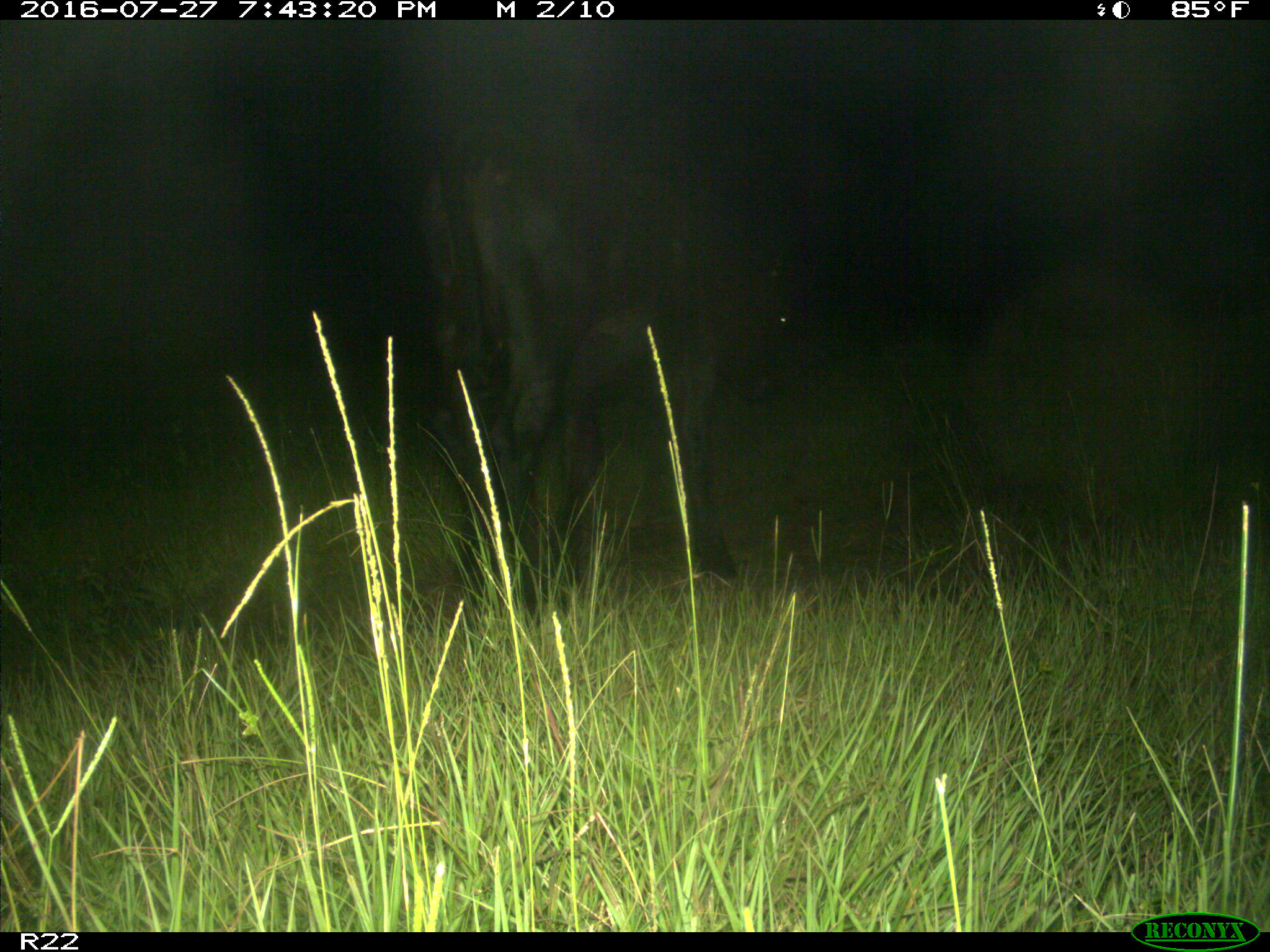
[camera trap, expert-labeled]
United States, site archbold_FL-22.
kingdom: Animalia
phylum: Chordata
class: Mammalia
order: Artiodactyla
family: Bovidae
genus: Bos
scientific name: Bos taurus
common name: domestic cow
Bos taurus (domestic cow).